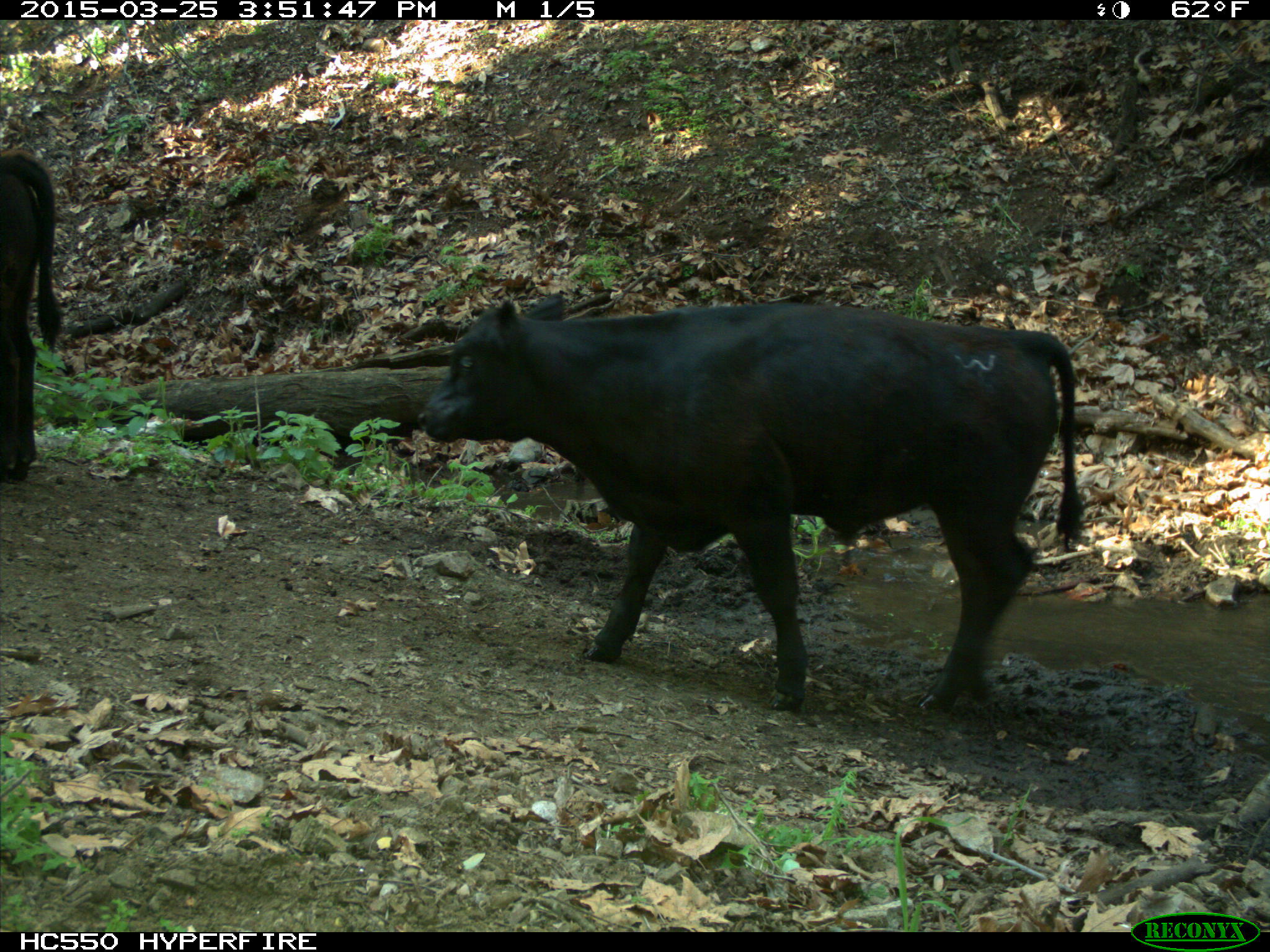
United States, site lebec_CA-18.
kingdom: Animalia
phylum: Chordata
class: Mammalia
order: Artiodactyla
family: Bovidae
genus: Bos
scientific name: Bos taurus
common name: domestic cow